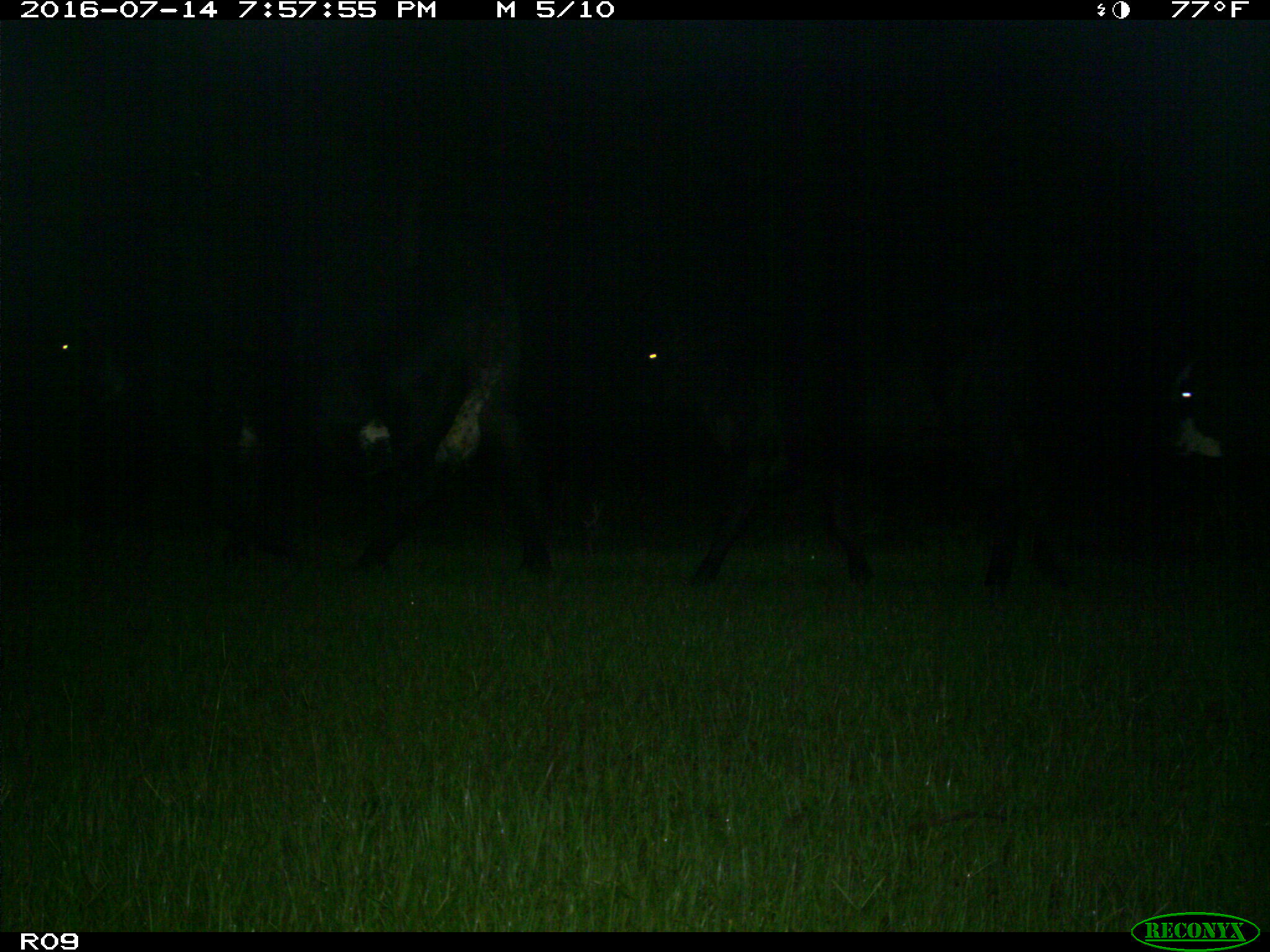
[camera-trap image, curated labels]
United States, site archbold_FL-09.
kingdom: Animalia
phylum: Chordata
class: Mammalia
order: Artiodactyla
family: Bovidae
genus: Bos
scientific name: Bos taurus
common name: domestic cow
Bos taurus (domestic cow).